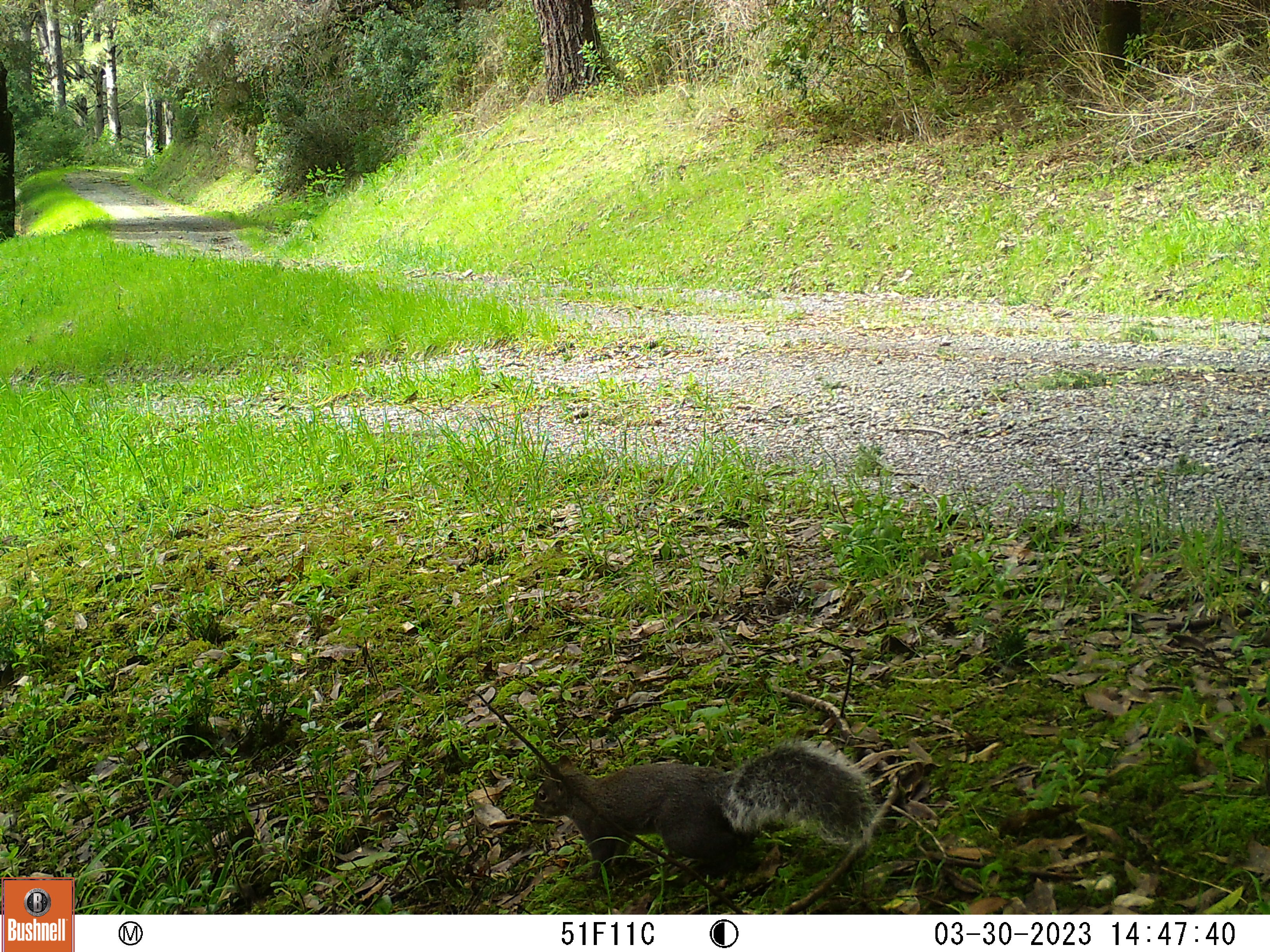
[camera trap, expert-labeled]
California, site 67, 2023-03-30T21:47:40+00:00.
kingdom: Animalia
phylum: Chordata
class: Mammalia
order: Rodentia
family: Sciuridae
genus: Sciurus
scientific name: Sciurus griseus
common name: western gray squirrel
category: western grey squirrel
Western grey squirrel (western gray squirrel) (Sciurus griseus).